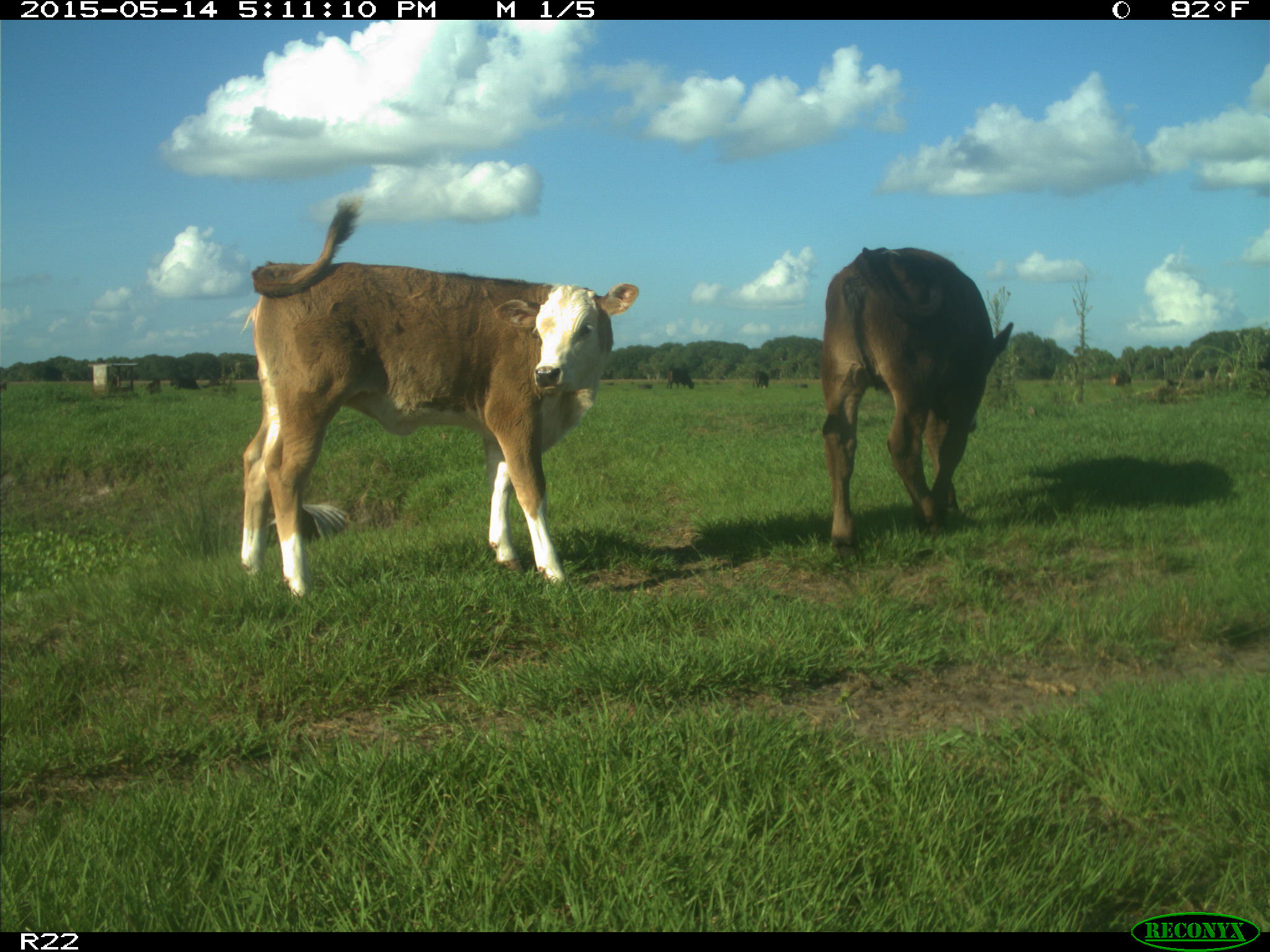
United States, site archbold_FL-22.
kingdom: Animalia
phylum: Chordata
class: Mammalia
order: Artiodactyla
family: Bovidae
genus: Bos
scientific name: Bos taurus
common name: domestic cow